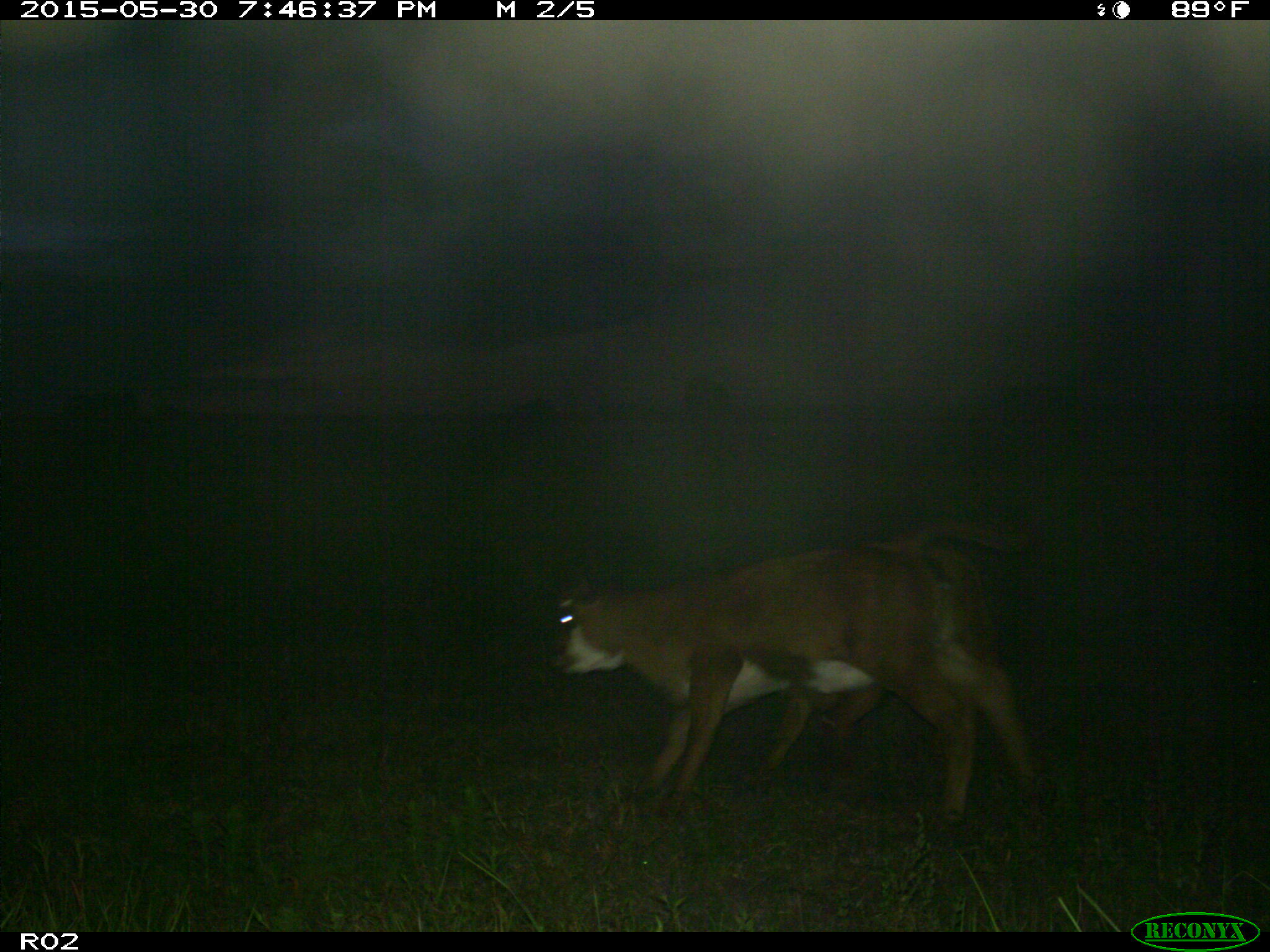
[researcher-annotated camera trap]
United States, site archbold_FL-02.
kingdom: Animalia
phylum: Chordata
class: Mammalia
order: Artiodactyla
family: Bovidae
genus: Bos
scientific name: Bos taurus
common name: domestic cow